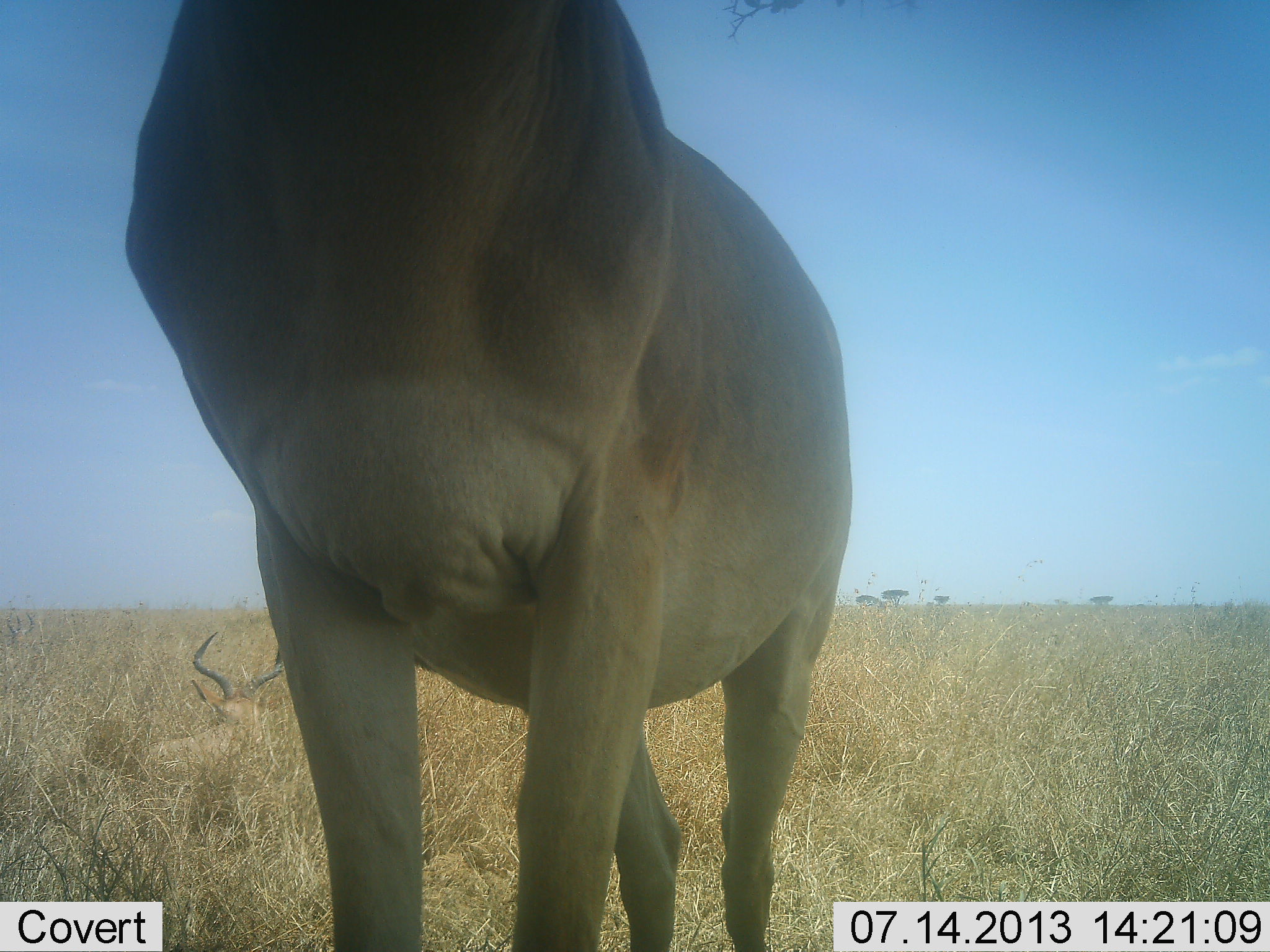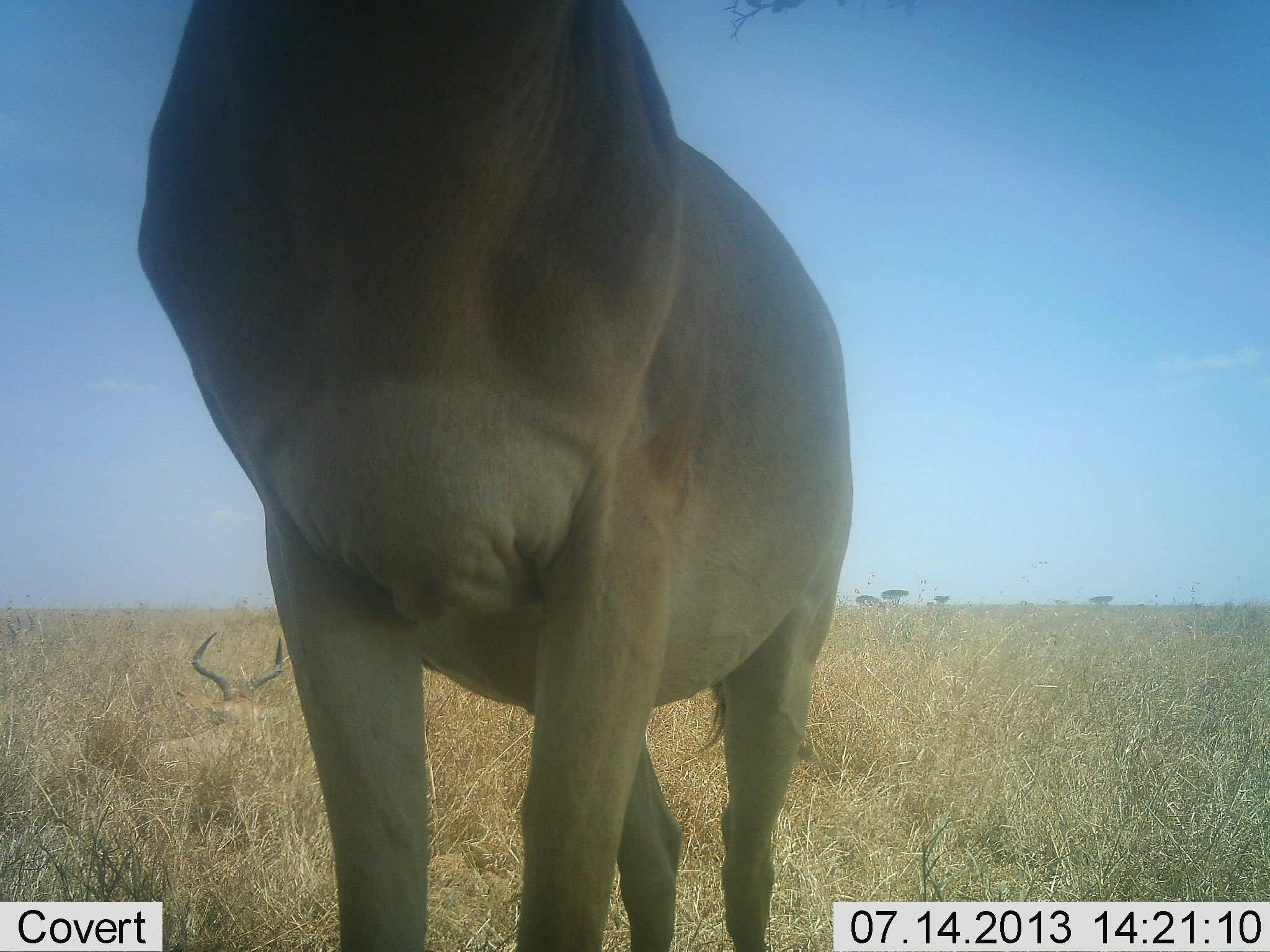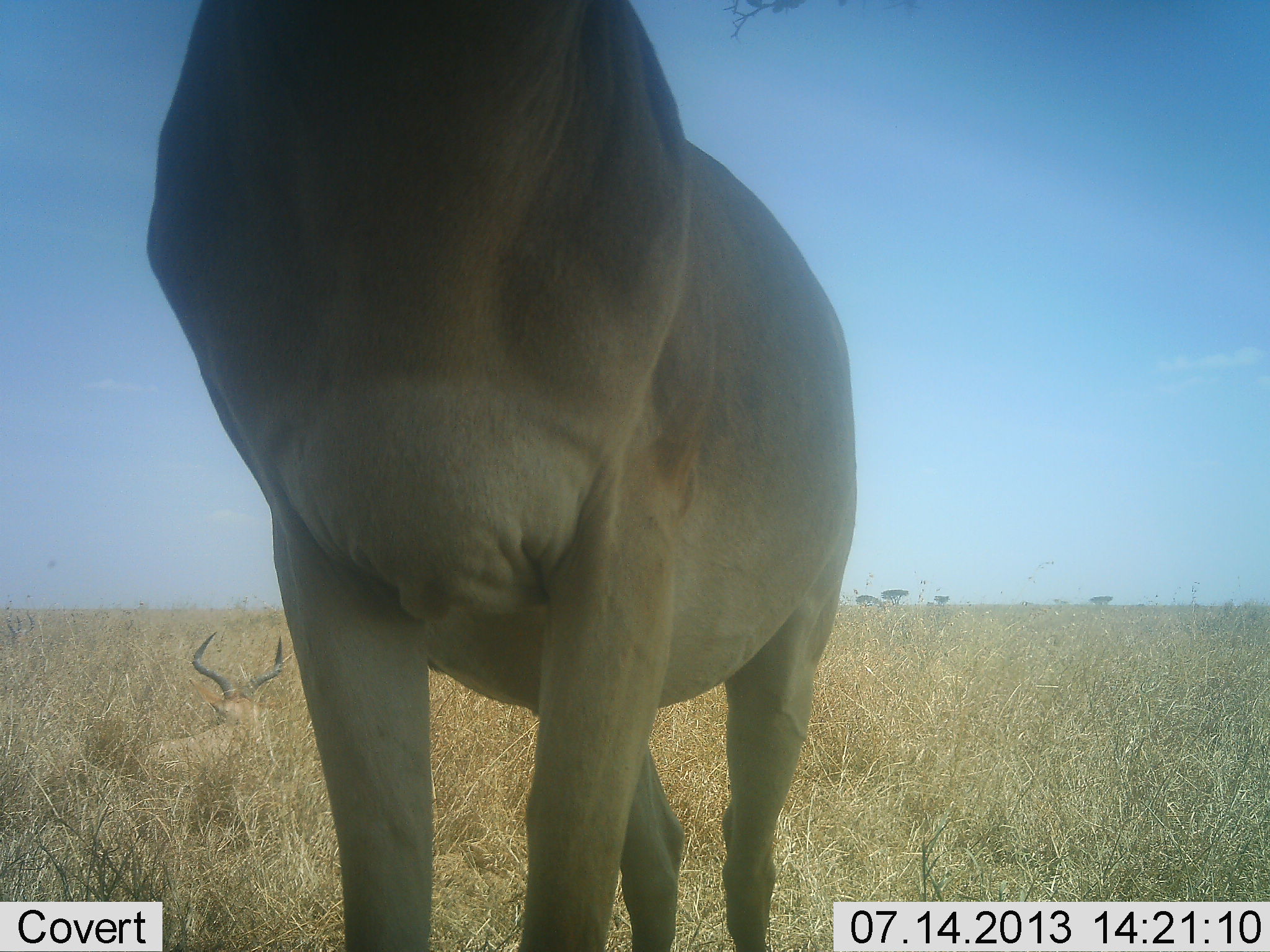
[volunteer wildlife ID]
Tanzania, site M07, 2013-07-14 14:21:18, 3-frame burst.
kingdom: Animalia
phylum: Chordata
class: Mammalia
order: Artiodactyla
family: Bovidae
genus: Alcelaphus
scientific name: Alcelaphus buselaphus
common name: hartebeest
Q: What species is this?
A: Hartebeest (Alcelaphus buselaphus).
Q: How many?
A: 2.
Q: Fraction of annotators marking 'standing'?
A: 94%.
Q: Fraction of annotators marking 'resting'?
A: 62%.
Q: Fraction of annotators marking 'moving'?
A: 0%.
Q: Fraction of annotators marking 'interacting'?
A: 0%.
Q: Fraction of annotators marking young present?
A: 0%.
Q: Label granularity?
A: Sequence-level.